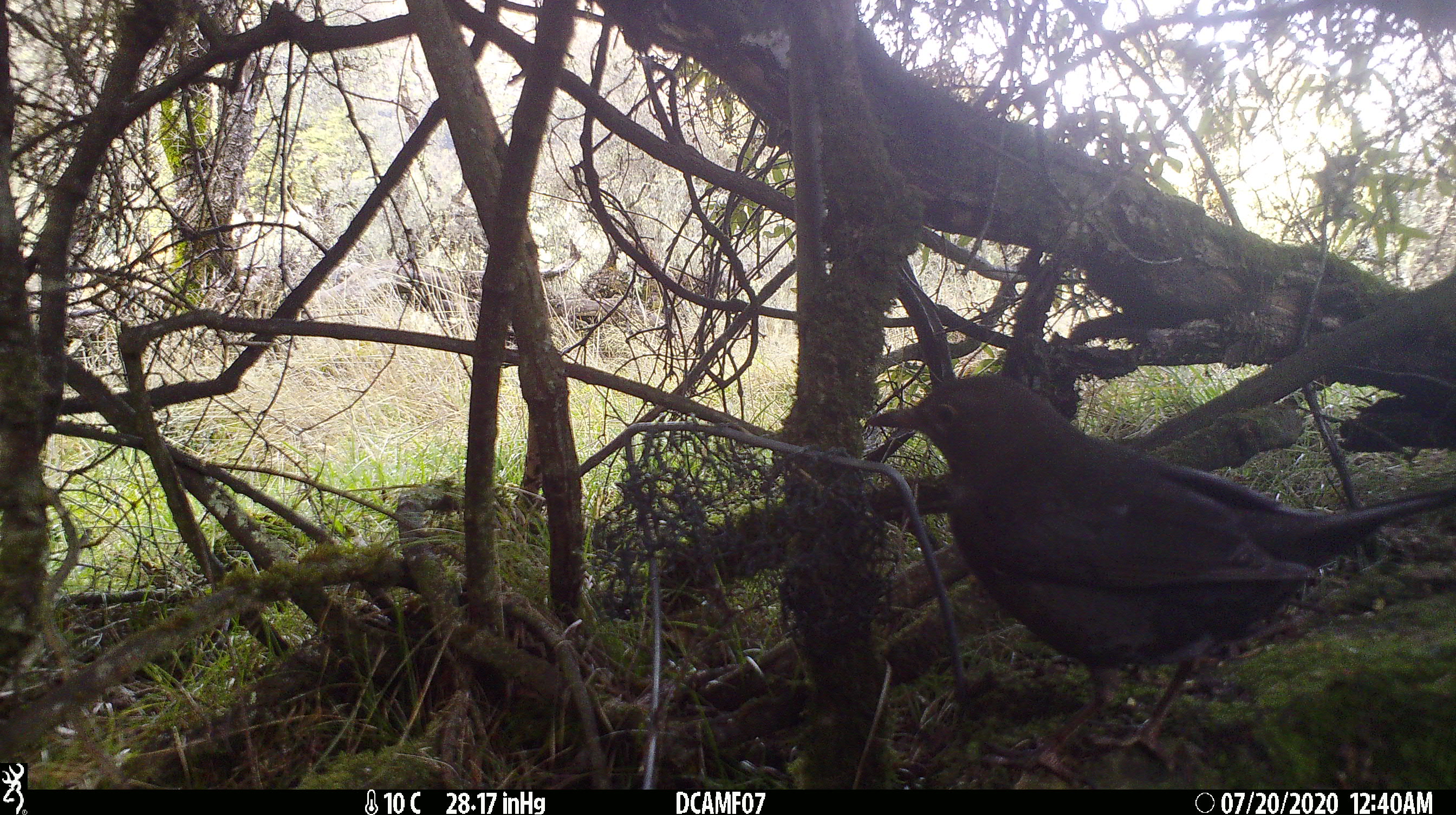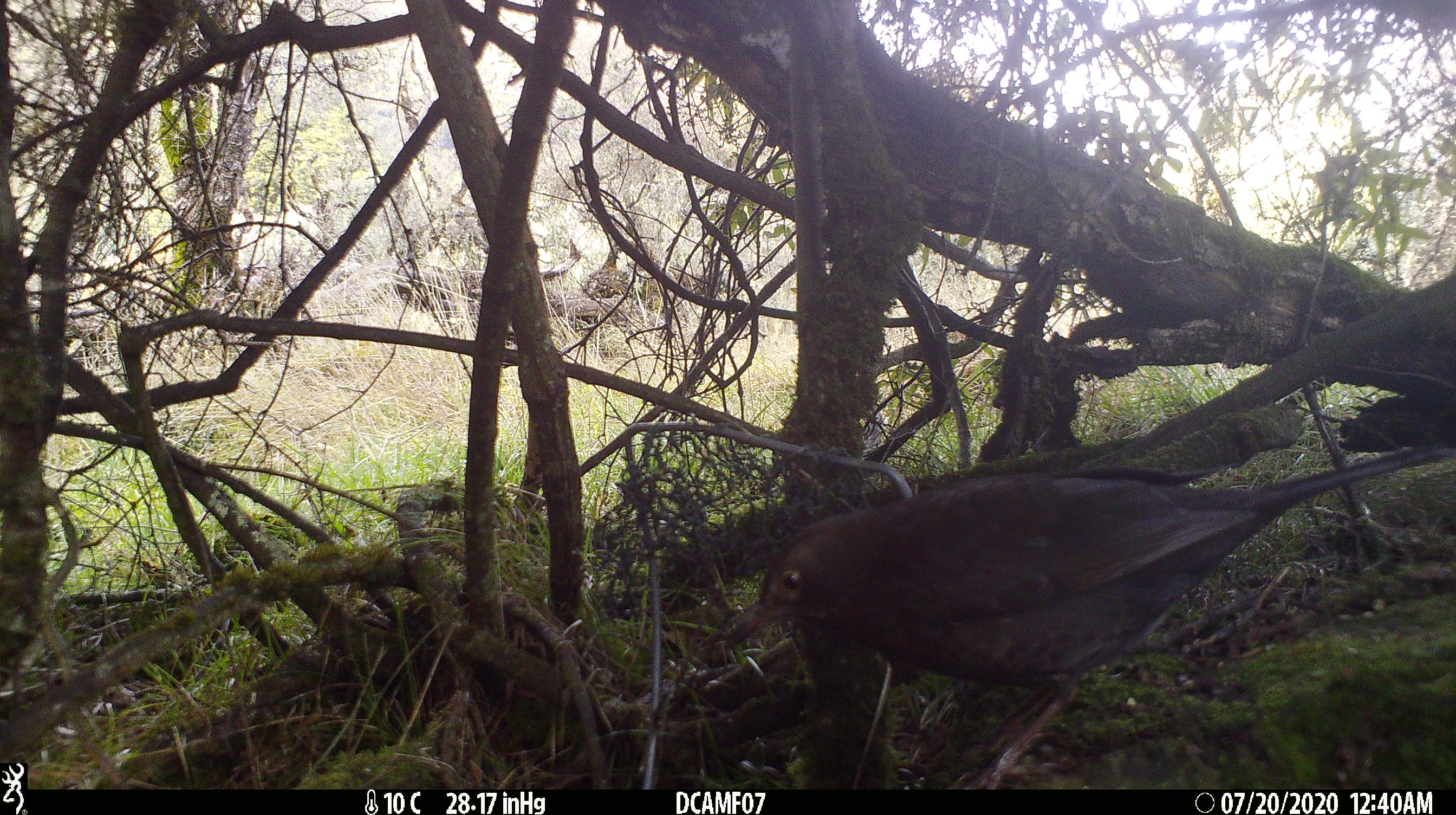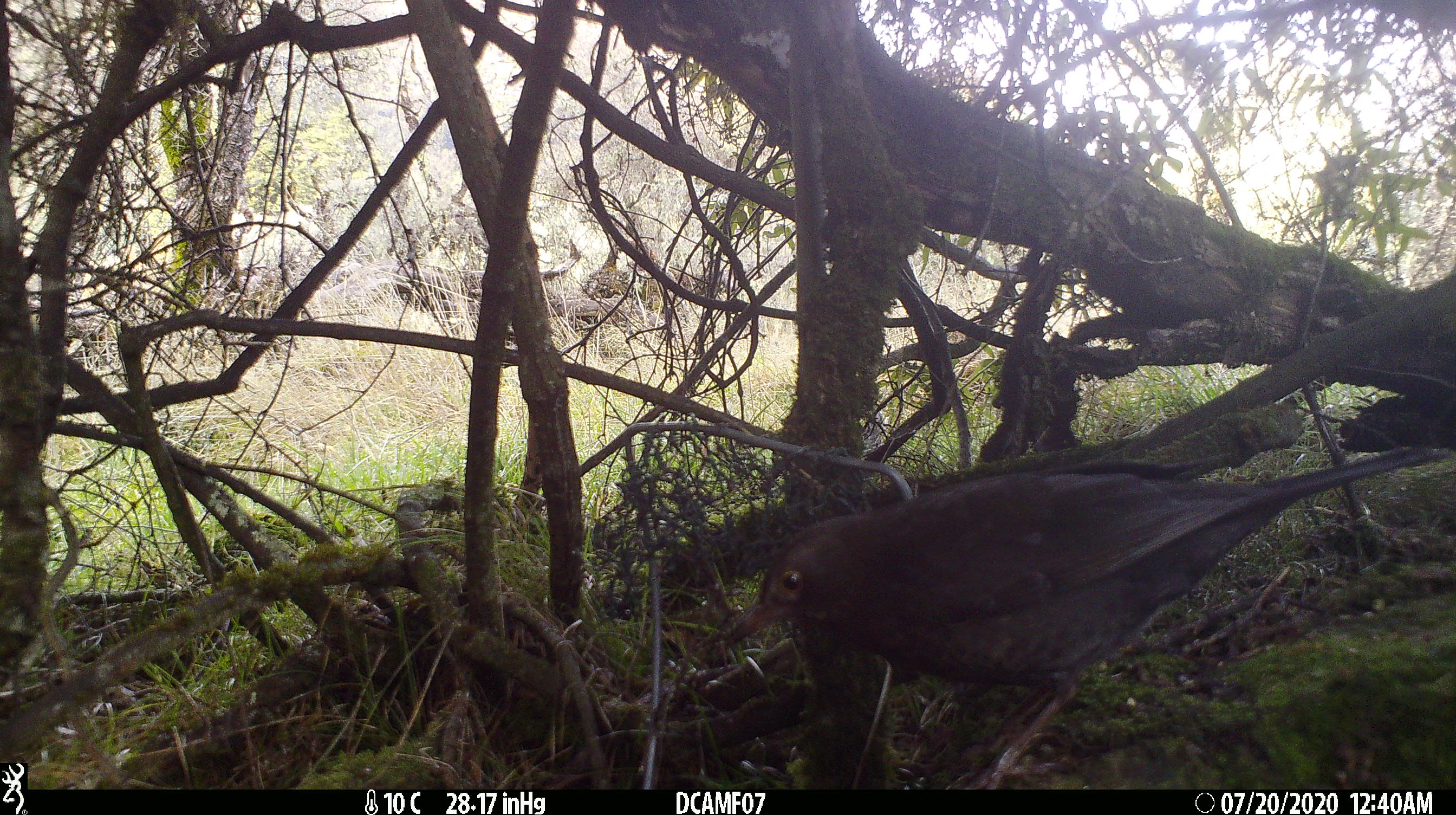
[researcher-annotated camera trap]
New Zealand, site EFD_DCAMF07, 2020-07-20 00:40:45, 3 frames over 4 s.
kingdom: Animalia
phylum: Chordata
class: Aves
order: Passeriformes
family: Turdidae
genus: Turdus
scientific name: Turdus merula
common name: eurasian blackbird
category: blackbird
Blackbird (eurasian blackbird) (Turdus merula).